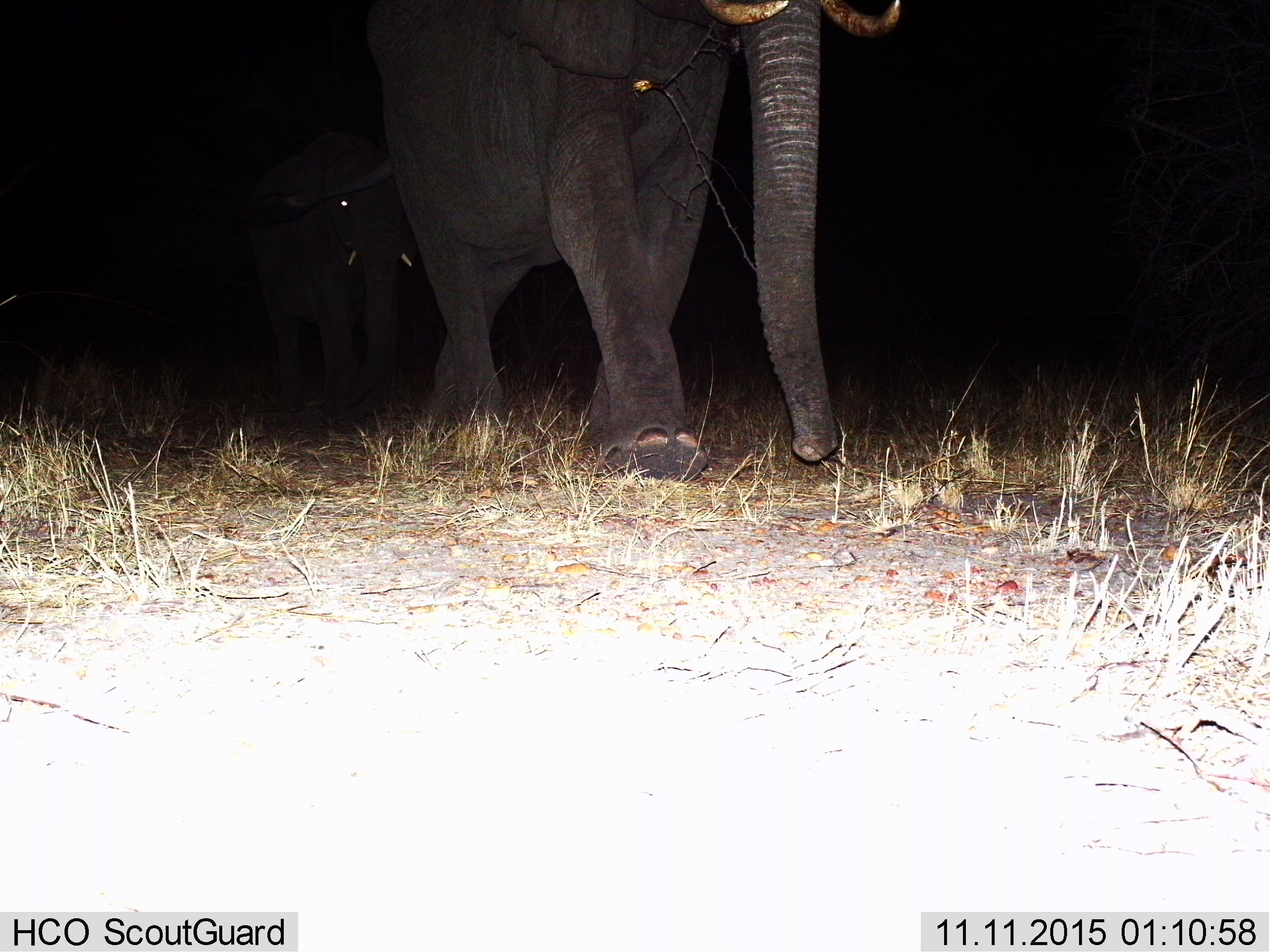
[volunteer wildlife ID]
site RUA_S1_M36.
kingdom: Animalia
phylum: Chordata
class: Mammalia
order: Proboscidea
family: Elephantidae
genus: Loxodonta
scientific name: Loxodonta africana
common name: african bush elephant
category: elephant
Elephant (african bush elephant) (Loxodonta africana), count 2. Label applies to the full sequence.